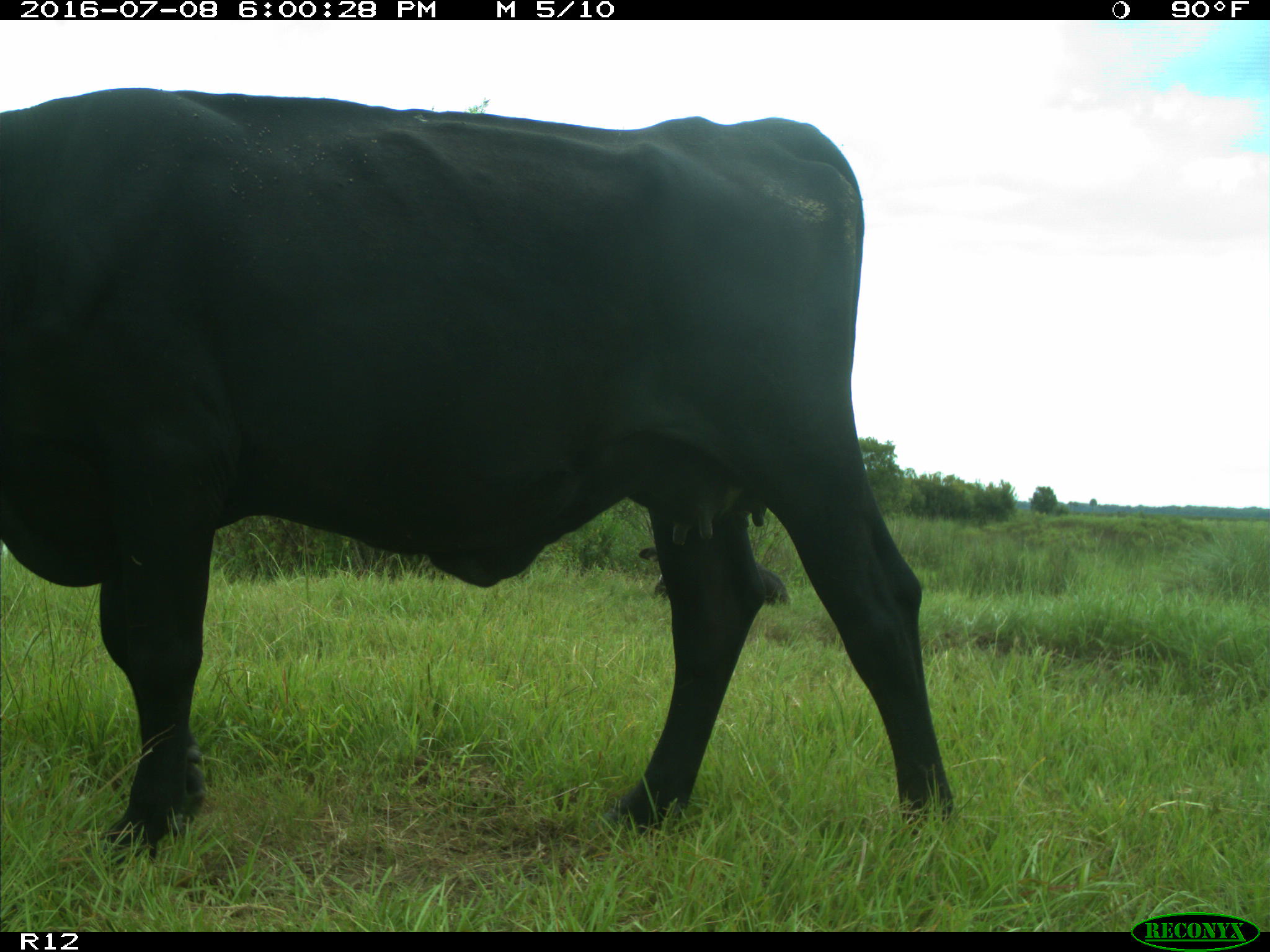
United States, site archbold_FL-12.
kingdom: Animalia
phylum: Chordata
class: Mammalia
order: Artiodactyla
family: Bovidae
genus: Bos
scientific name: Bos taurus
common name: domestic cow